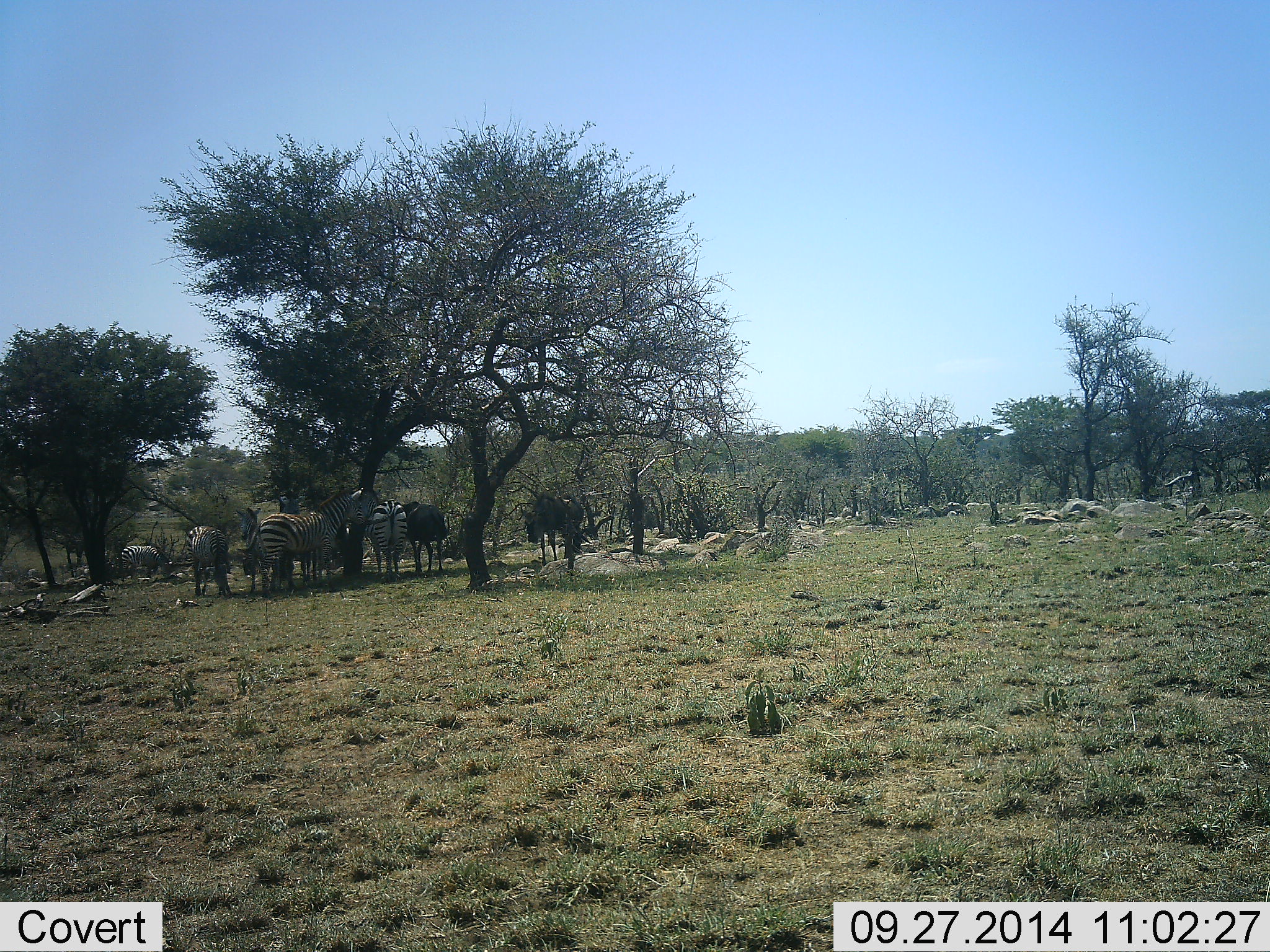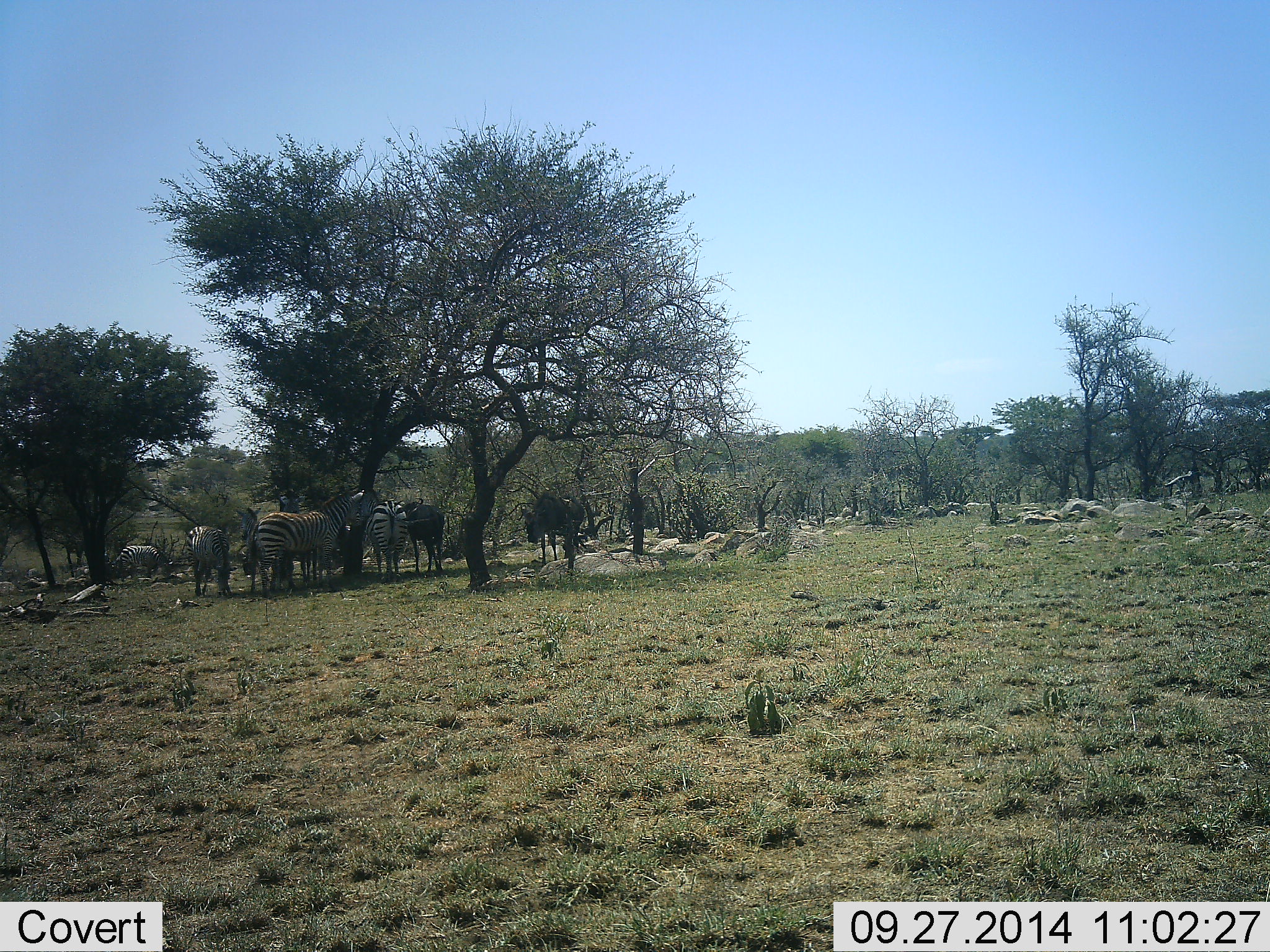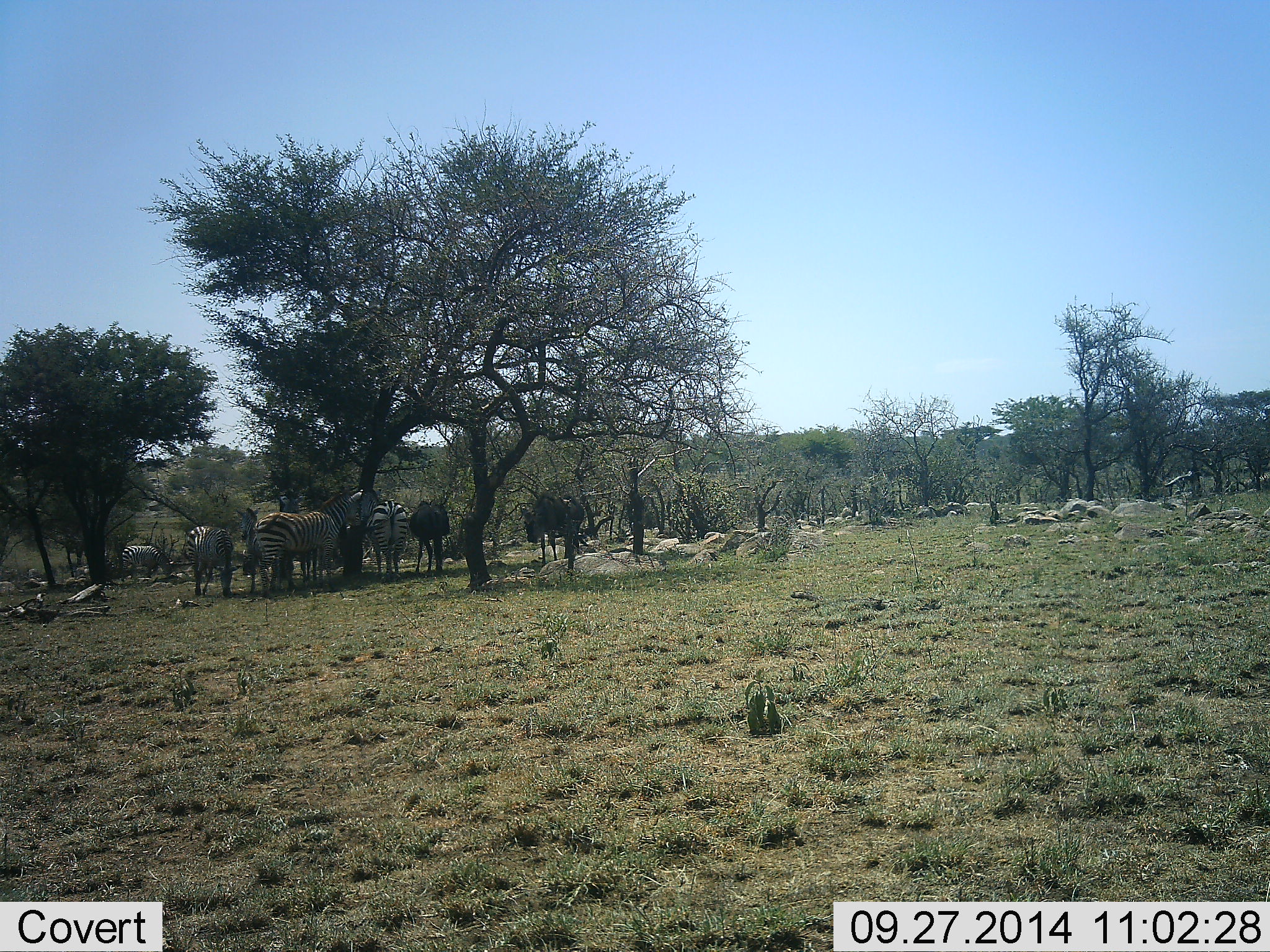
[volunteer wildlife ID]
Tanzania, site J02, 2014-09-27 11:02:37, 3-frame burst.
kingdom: Animalia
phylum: Chordata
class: Mammalia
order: Perissodactyla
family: Equidae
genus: Equus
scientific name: Equus quagga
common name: plains zebra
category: zebra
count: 6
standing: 78%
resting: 28%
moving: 6%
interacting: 6%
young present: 0%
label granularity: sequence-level